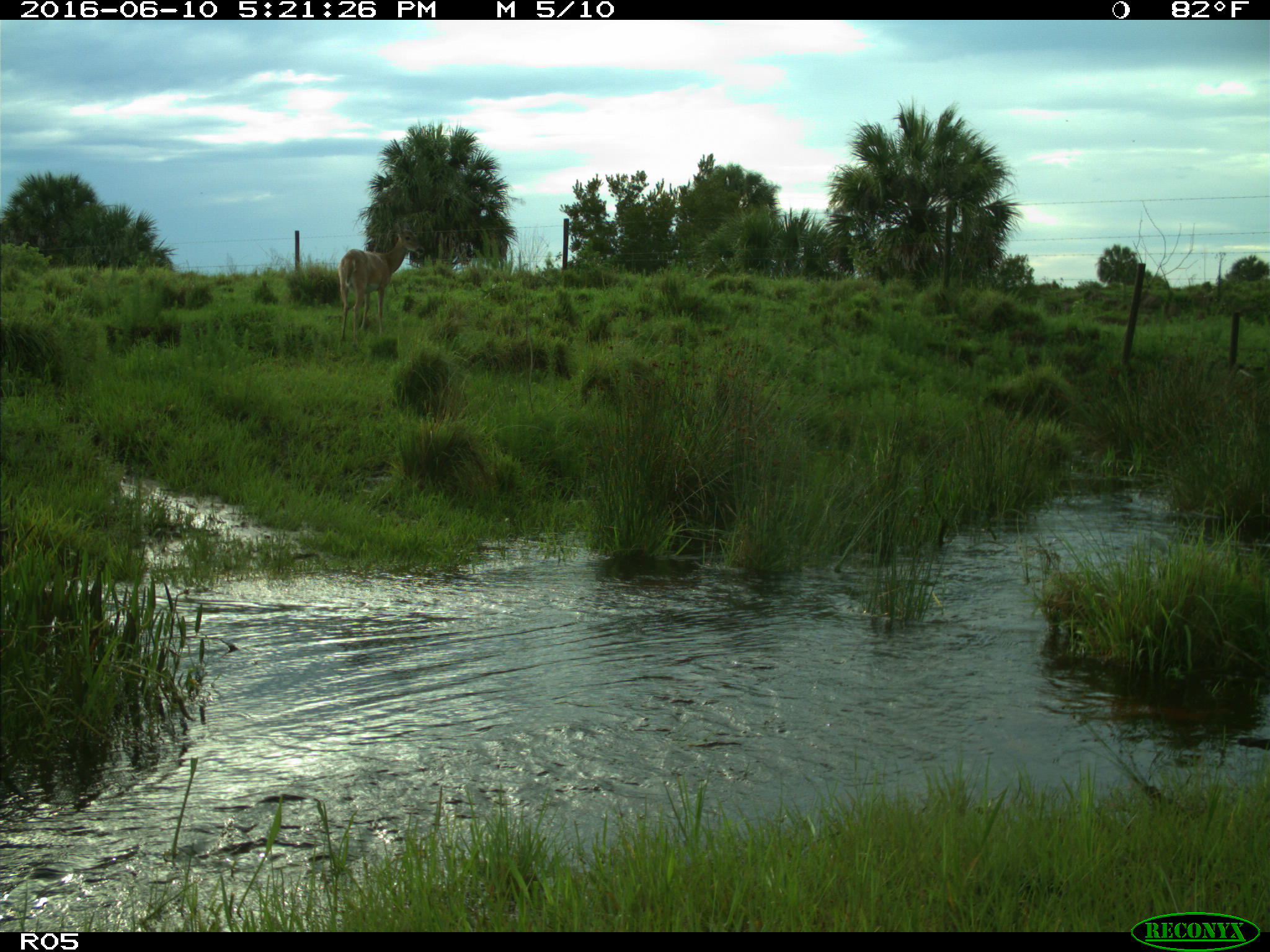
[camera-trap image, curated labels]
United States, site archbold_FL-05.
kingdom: Animalia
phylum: Chordata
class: Mammalia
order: Artiodactyla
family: Cervidae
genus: Odocoileus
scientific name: Odocoileus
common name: deer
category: unidentified deer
Unidentified deer (deer) (Odocoileus).